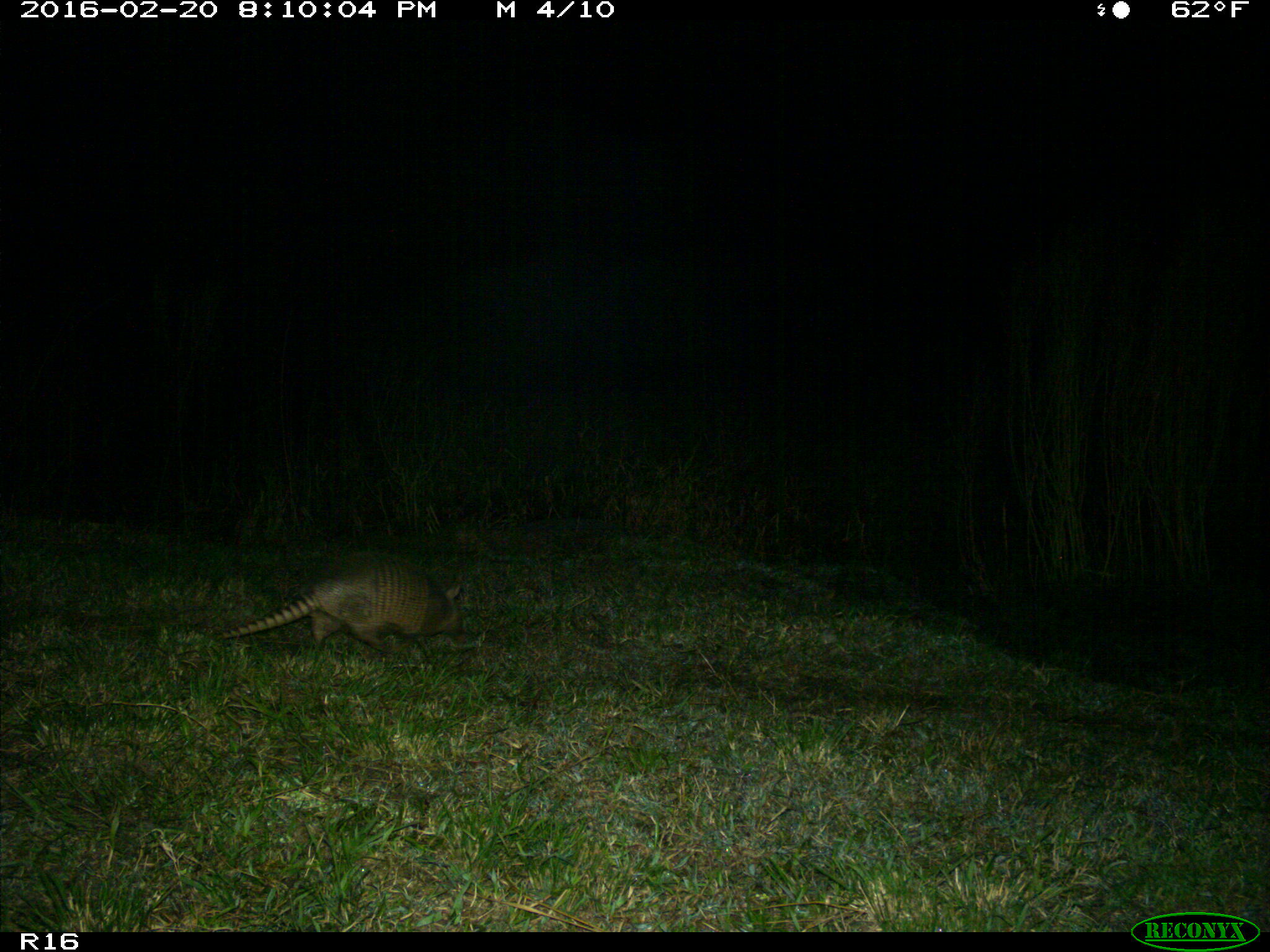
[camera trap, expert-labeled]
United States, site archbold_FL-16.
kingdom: Animalia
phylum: Chordata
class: Mammalia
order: Cingulata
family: Dasypodidae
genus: Dasypus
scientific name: Dasypus novemcinctus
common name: nine-banded armadillo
Dasypus novemcinctus (nine-banded armadillo).